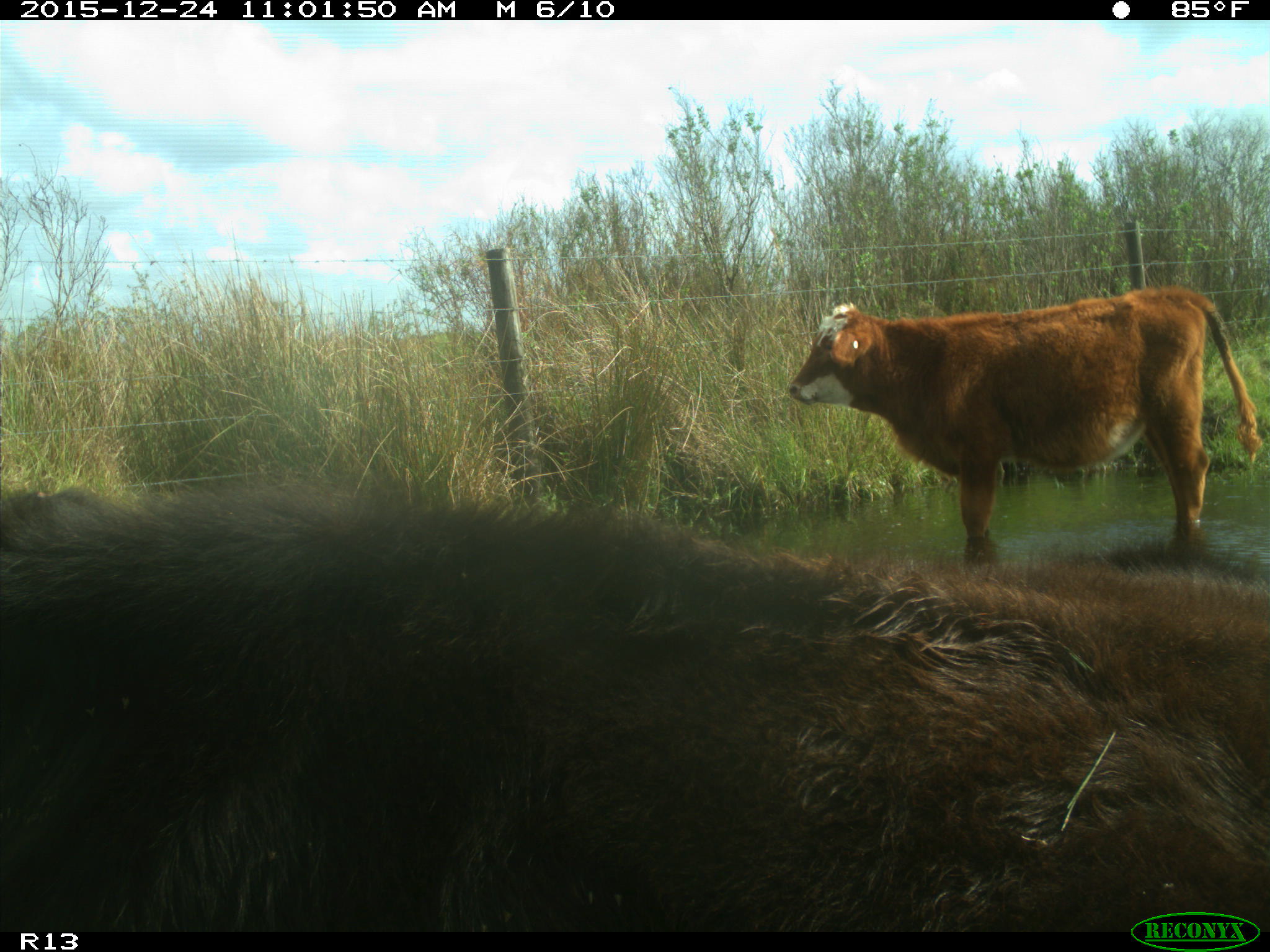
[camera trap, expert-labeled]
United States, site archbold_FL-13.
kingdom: Animalia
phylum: Chordata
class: Mammalia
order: Artiodactyla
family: Bovidae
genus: Bos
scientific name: Bos taurus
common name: domestic cow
Bos taurus (domestic cow).